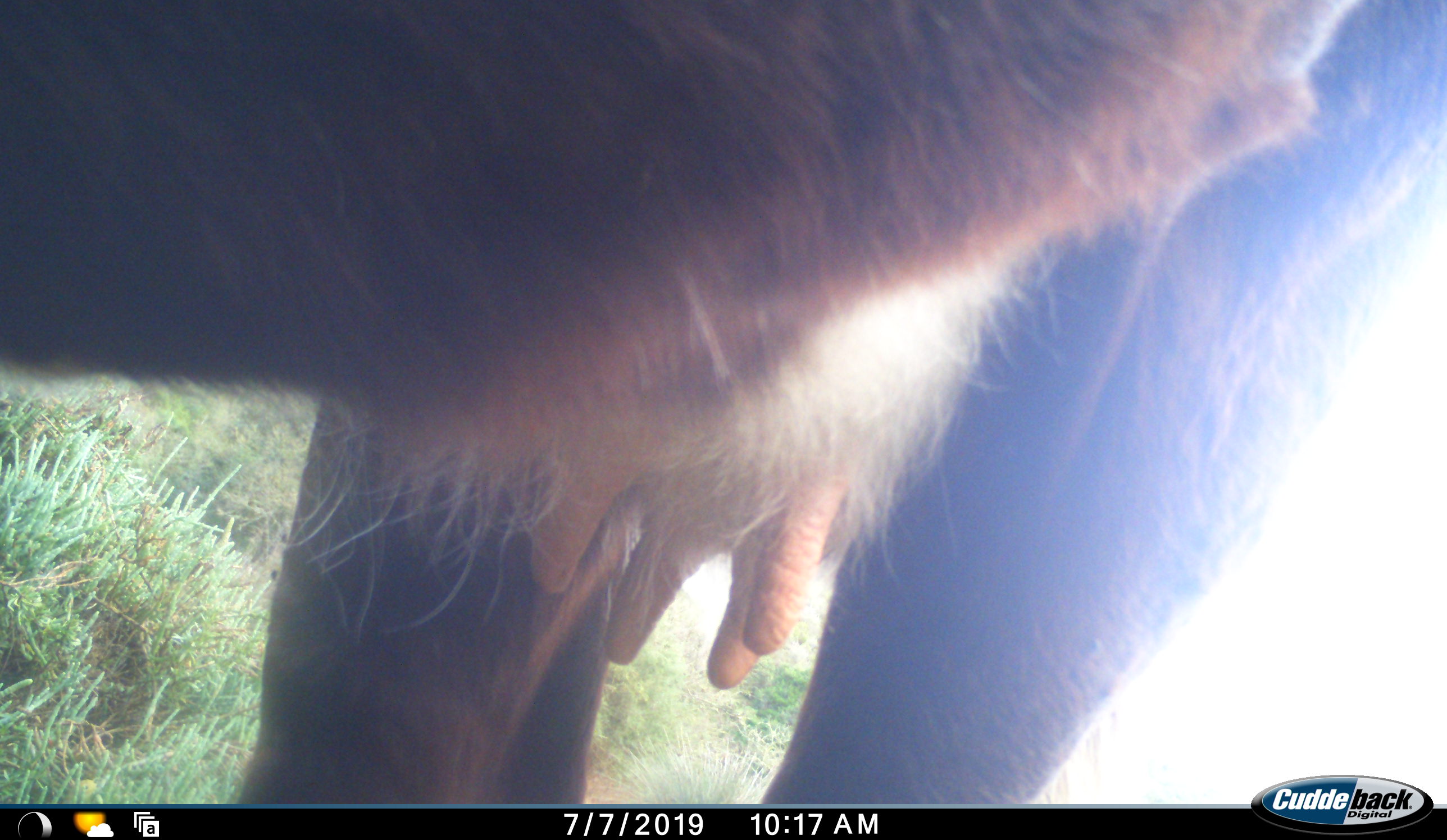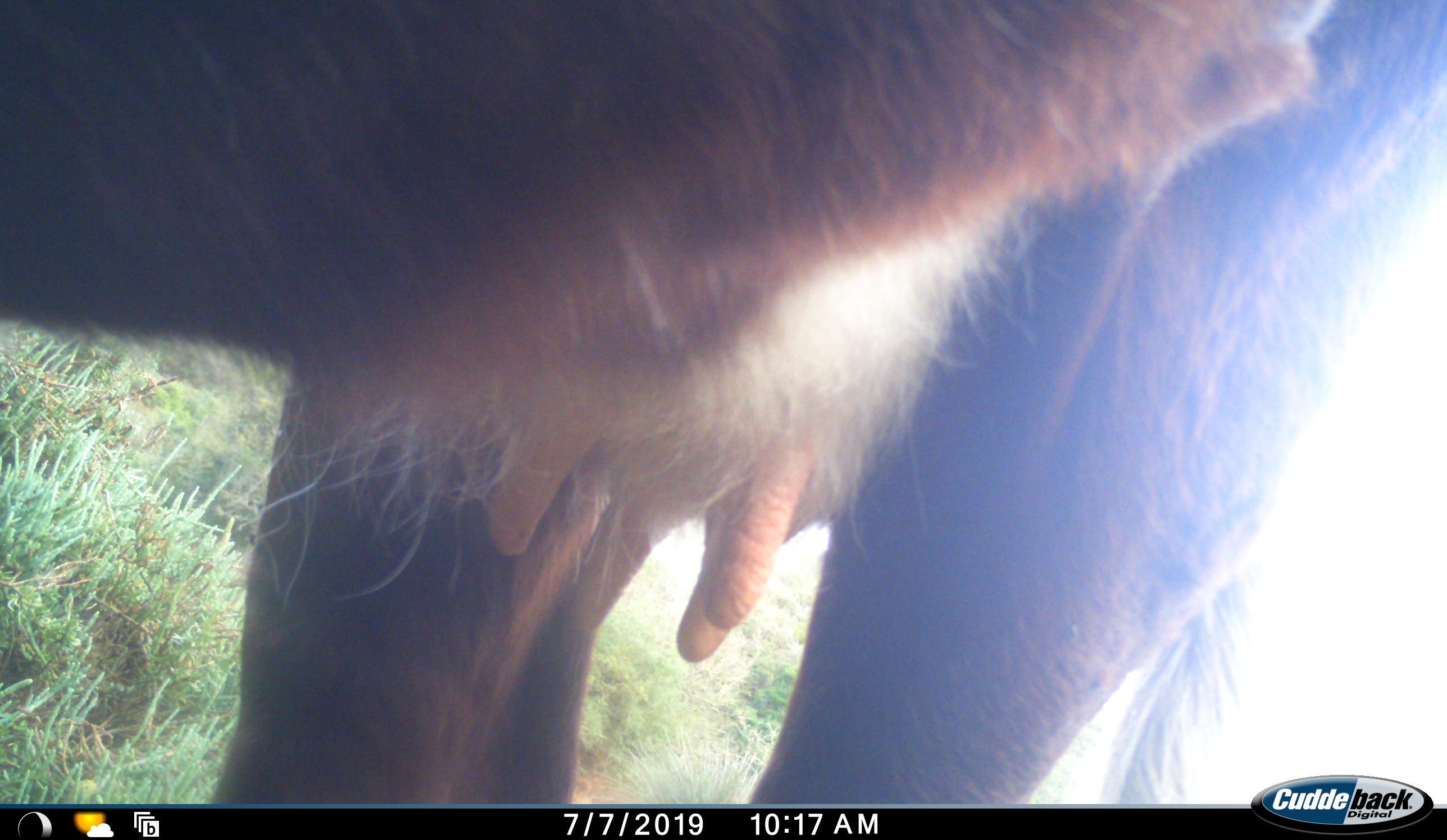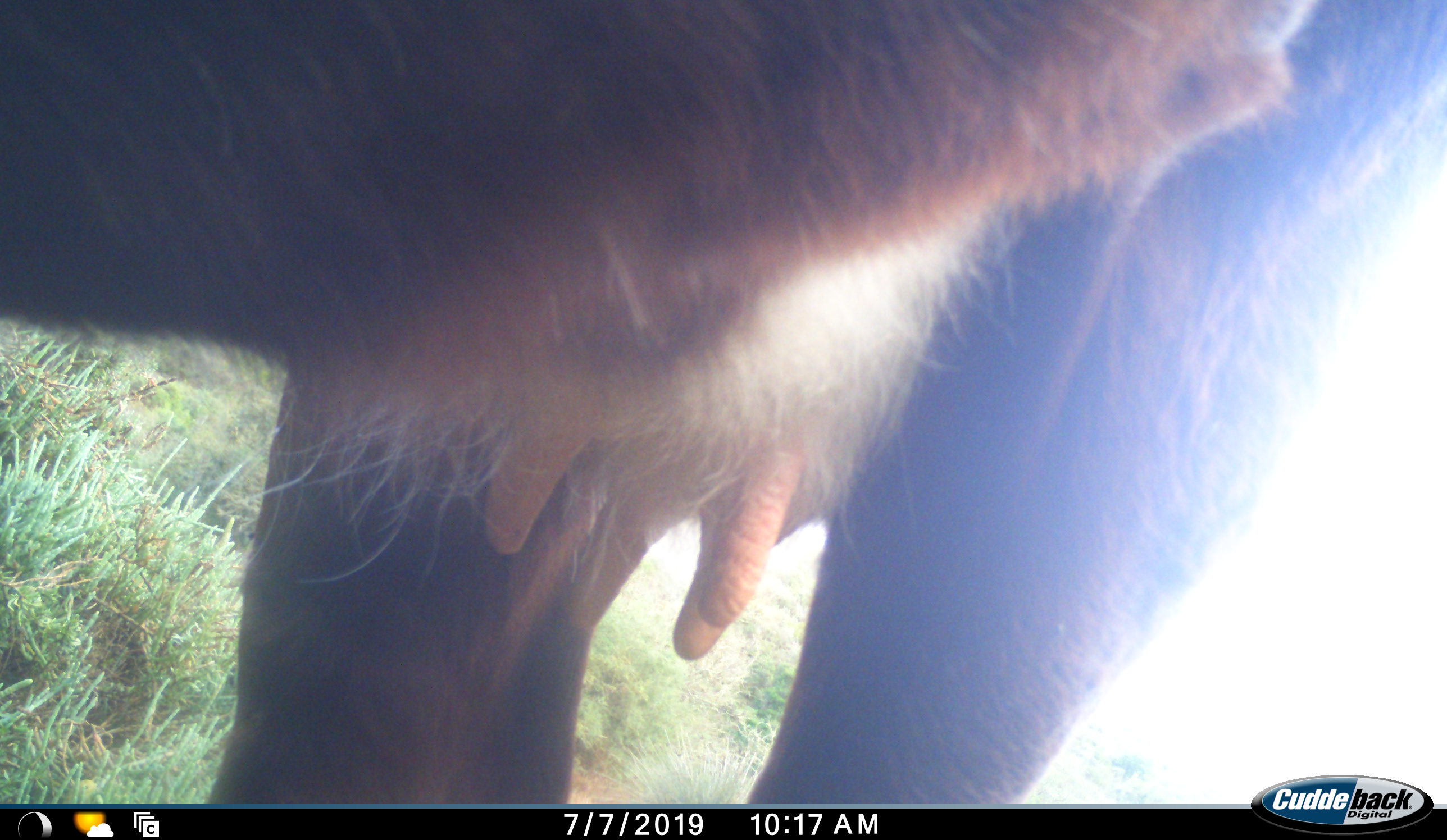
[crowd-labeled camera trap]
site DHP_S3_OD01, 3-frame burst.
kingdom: Animalia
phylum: Chordata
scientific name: Vertebrata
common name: domestic animal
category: domesticanimal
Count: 1.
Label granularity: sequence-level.